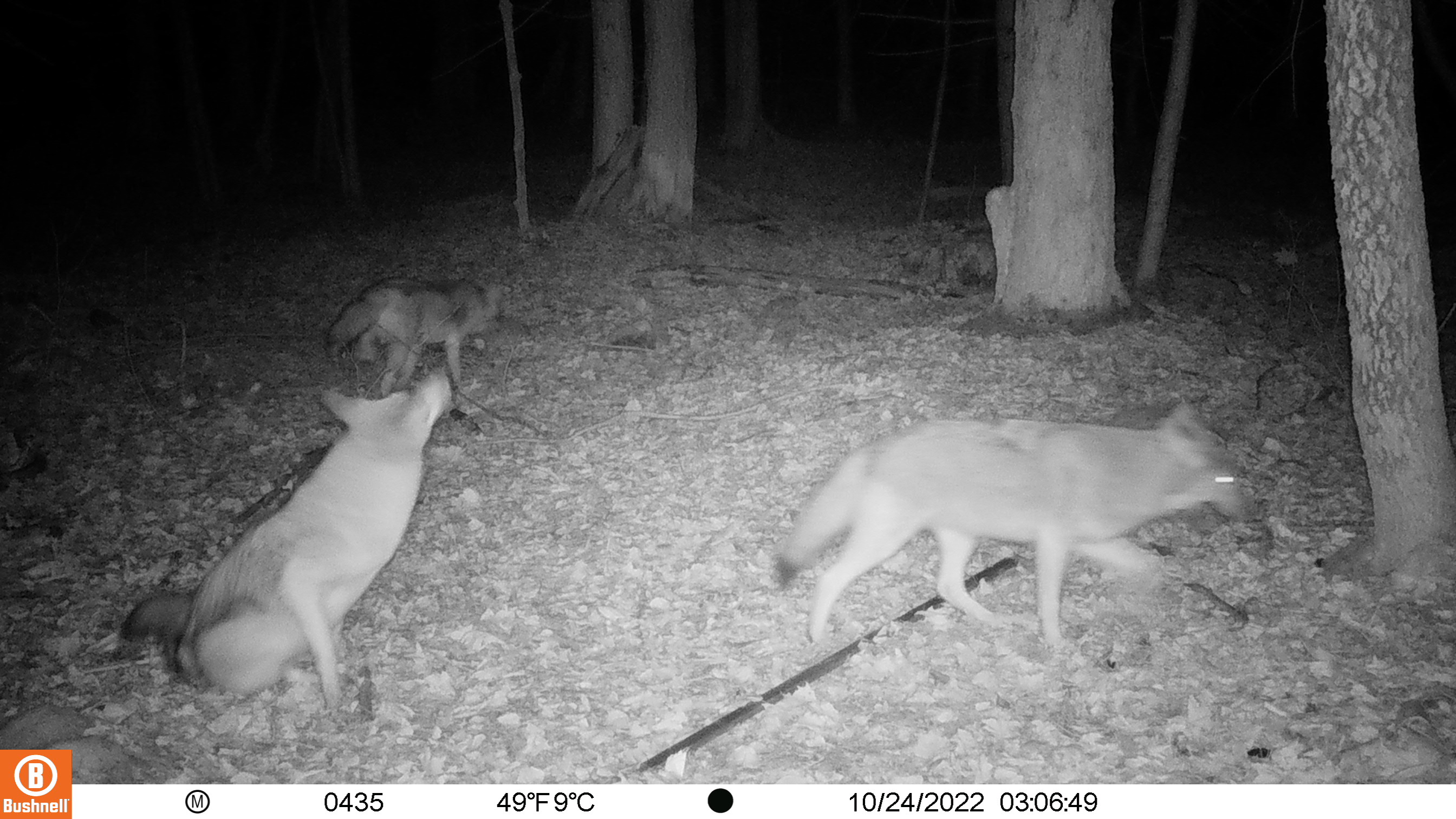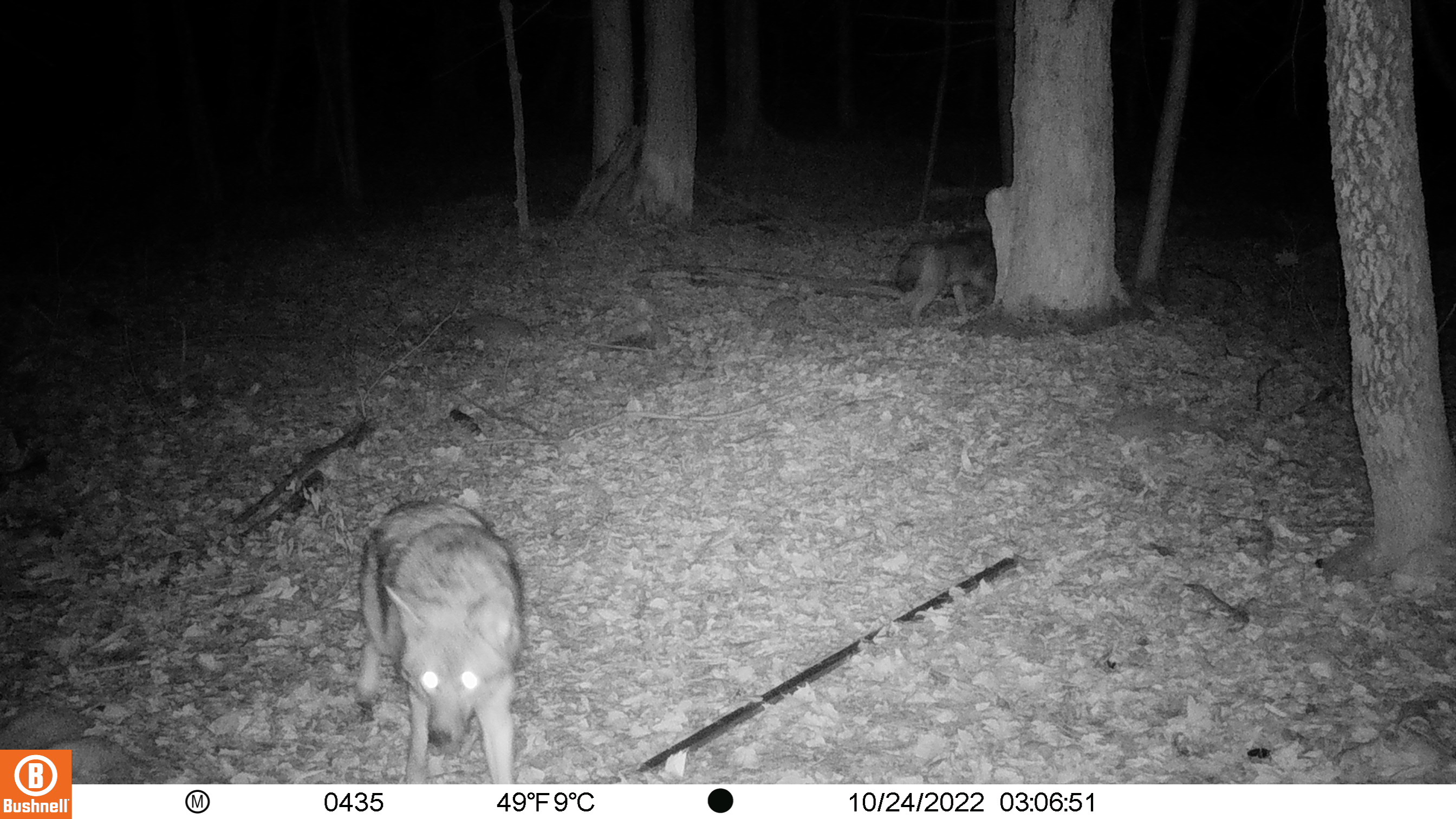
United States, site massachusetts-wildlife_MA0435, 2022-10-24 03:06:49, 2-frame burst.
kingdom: Animalia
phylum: Chordata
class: Mammalia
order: Carnivora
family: Canidae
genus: Canis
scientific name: Canis latrans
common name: coyote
Coyote (Canis latrans).